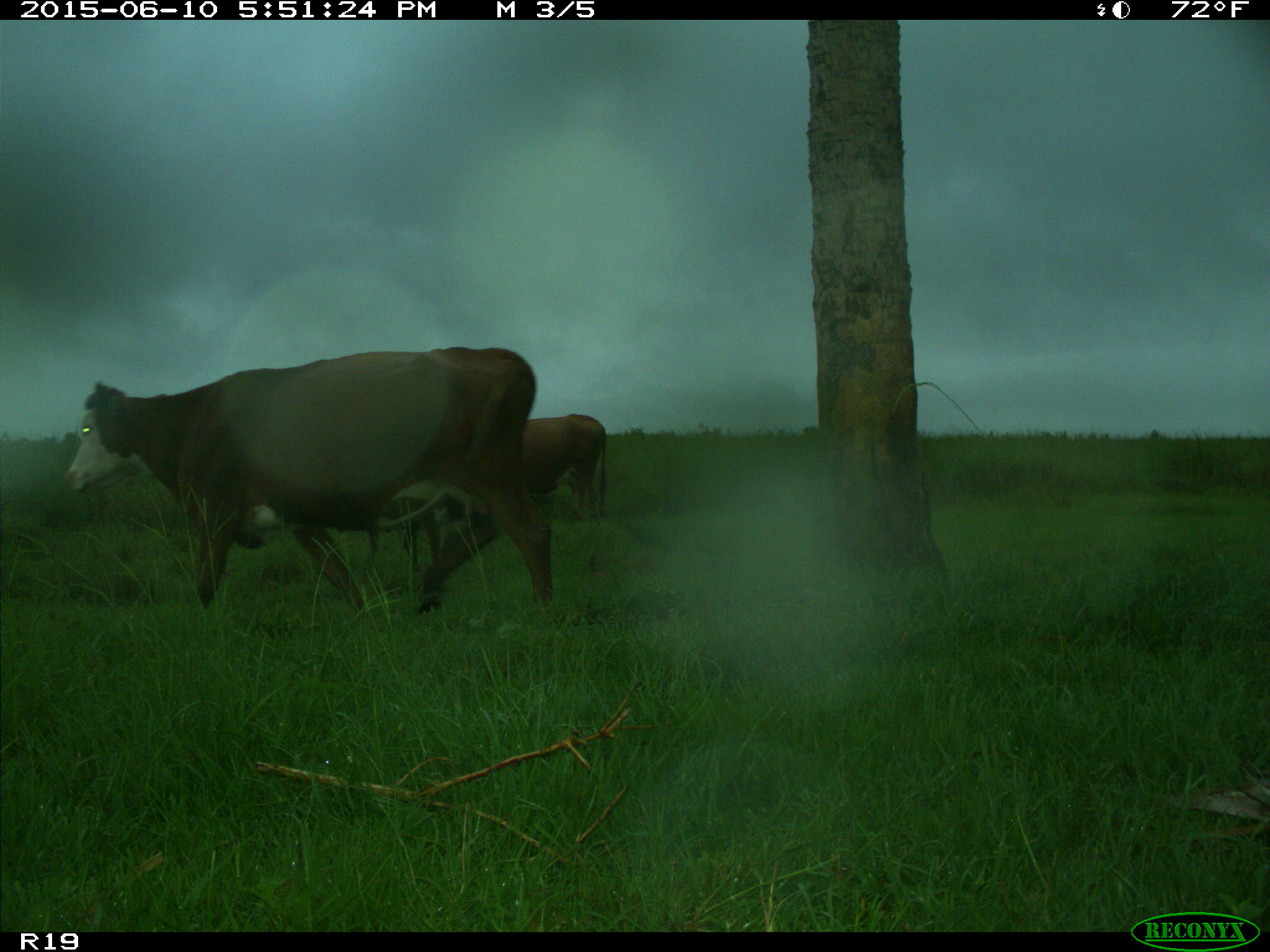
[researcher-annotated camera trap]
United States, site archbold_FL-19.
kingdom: Animalia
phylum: Chordata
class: Mammalia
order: Artiodactyla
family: Bovidae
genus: Bos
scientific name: Bos taurus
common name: domestic cow